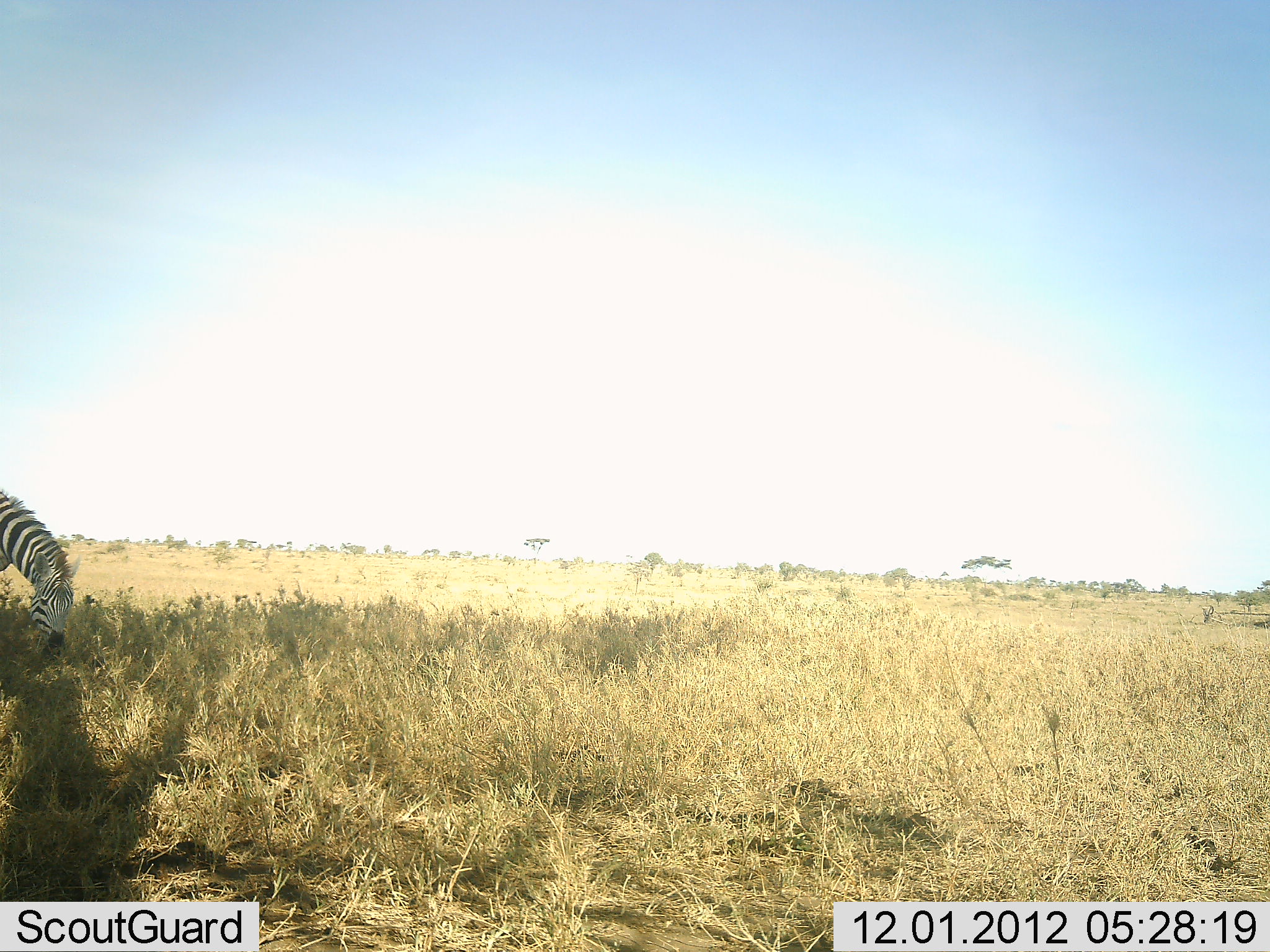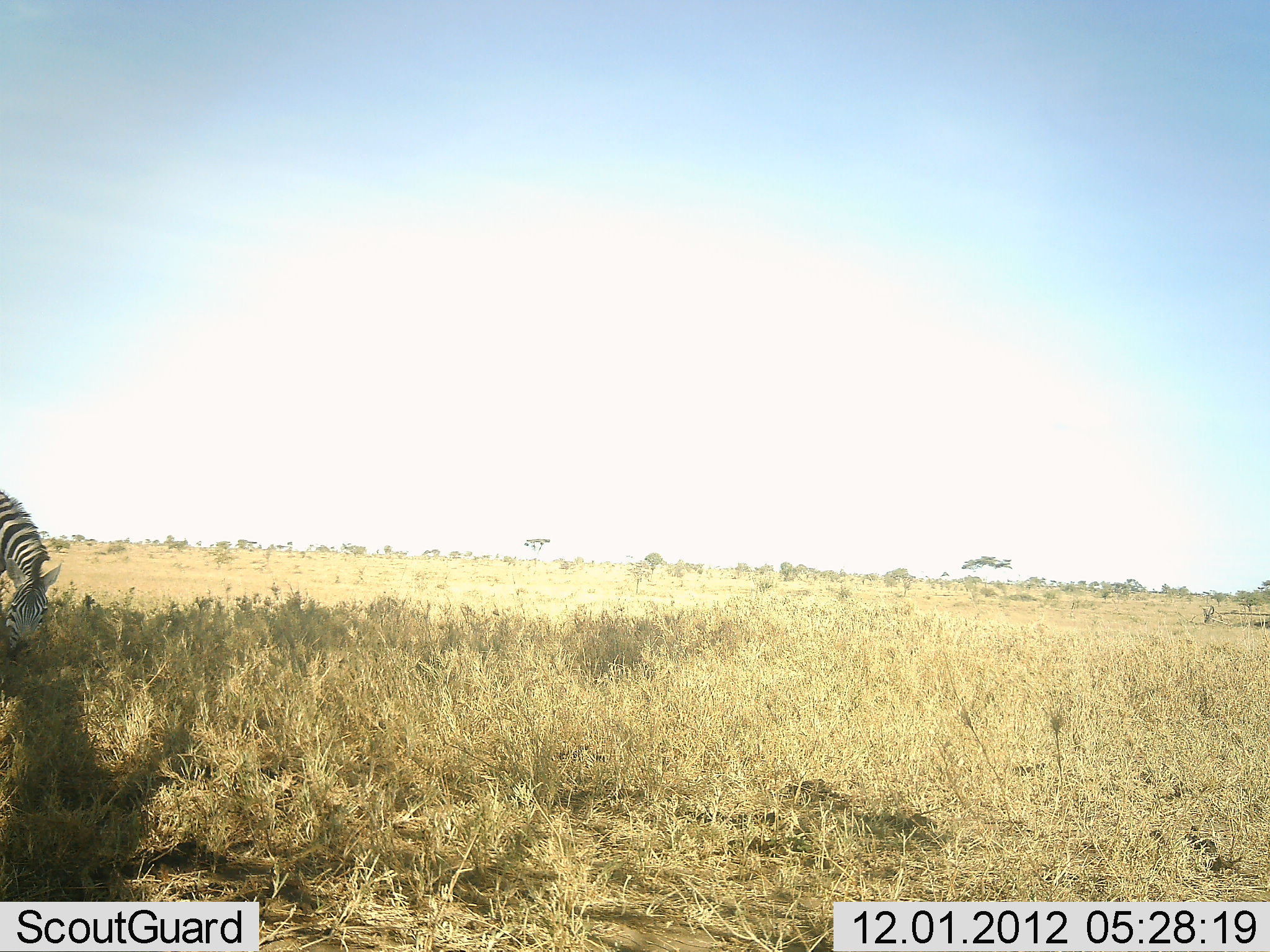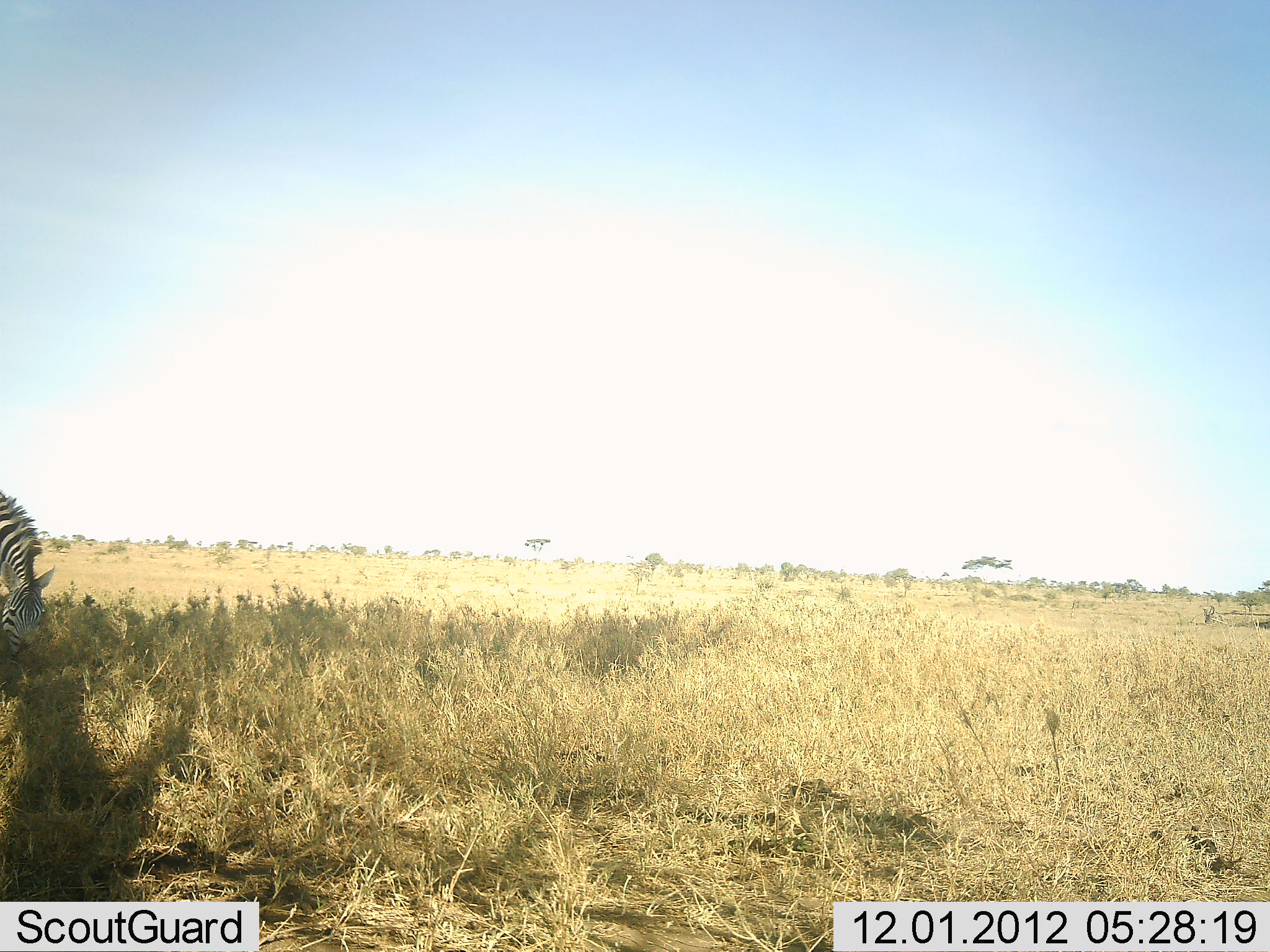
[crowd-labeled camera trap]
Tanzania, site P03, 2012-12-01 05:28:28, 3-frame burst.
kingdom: Animalia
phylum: Chordata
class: Mammalia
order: Perissodactyla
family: Equidae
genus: Equus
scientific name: Equus quagga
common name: plains zebra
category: zebra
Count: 1.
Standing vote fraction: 27%.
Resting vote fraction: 0%.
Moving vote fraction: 9%.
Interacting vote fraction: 0%.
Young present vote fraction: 0%.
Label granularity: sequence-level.